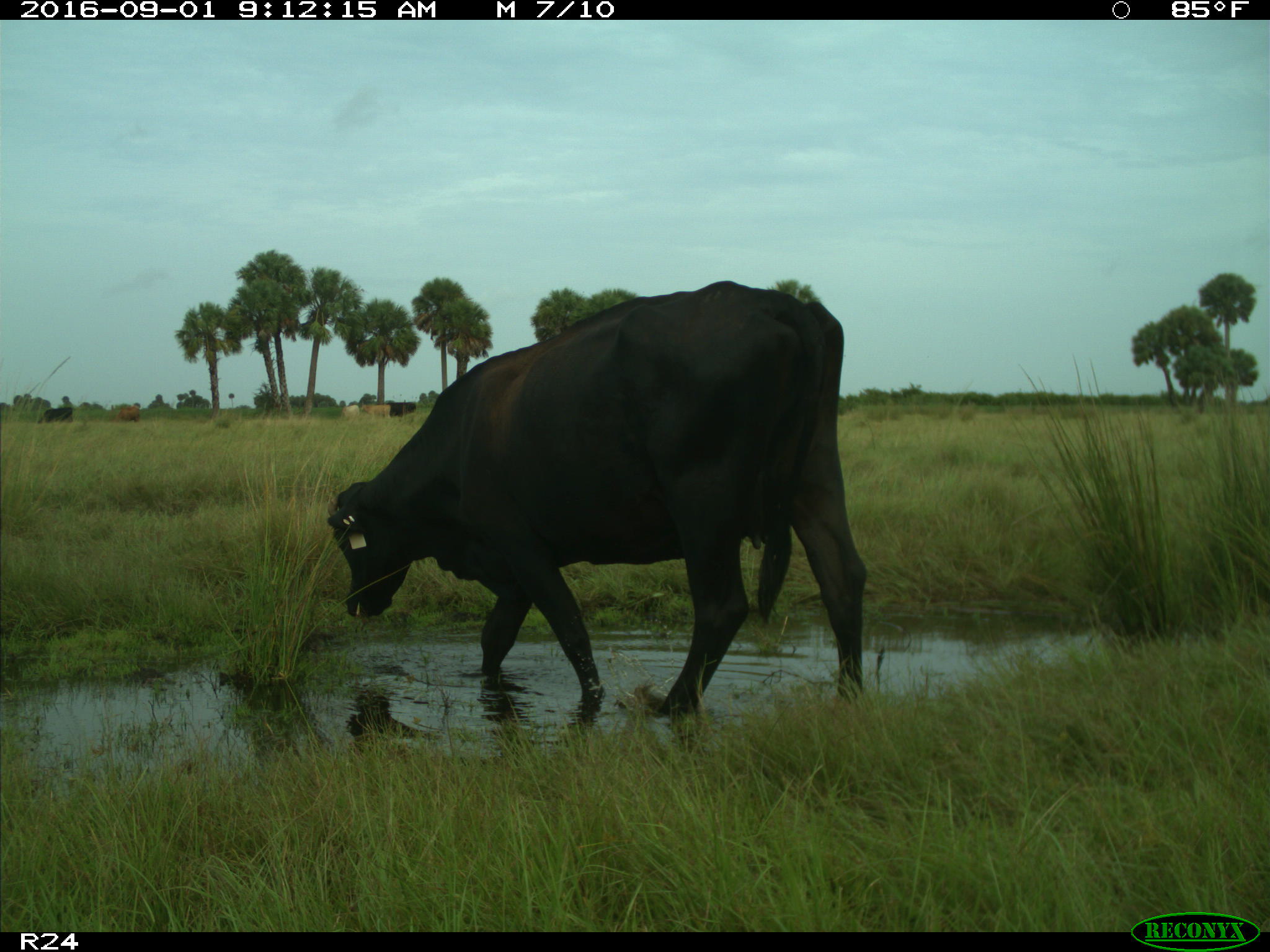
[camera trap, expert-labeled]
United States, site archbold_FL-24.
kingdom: Animalia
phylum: Chordata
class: Mammalia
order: Artiodactyla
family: Bovidae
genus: Bos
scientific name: Bos taurus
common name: domestic cow